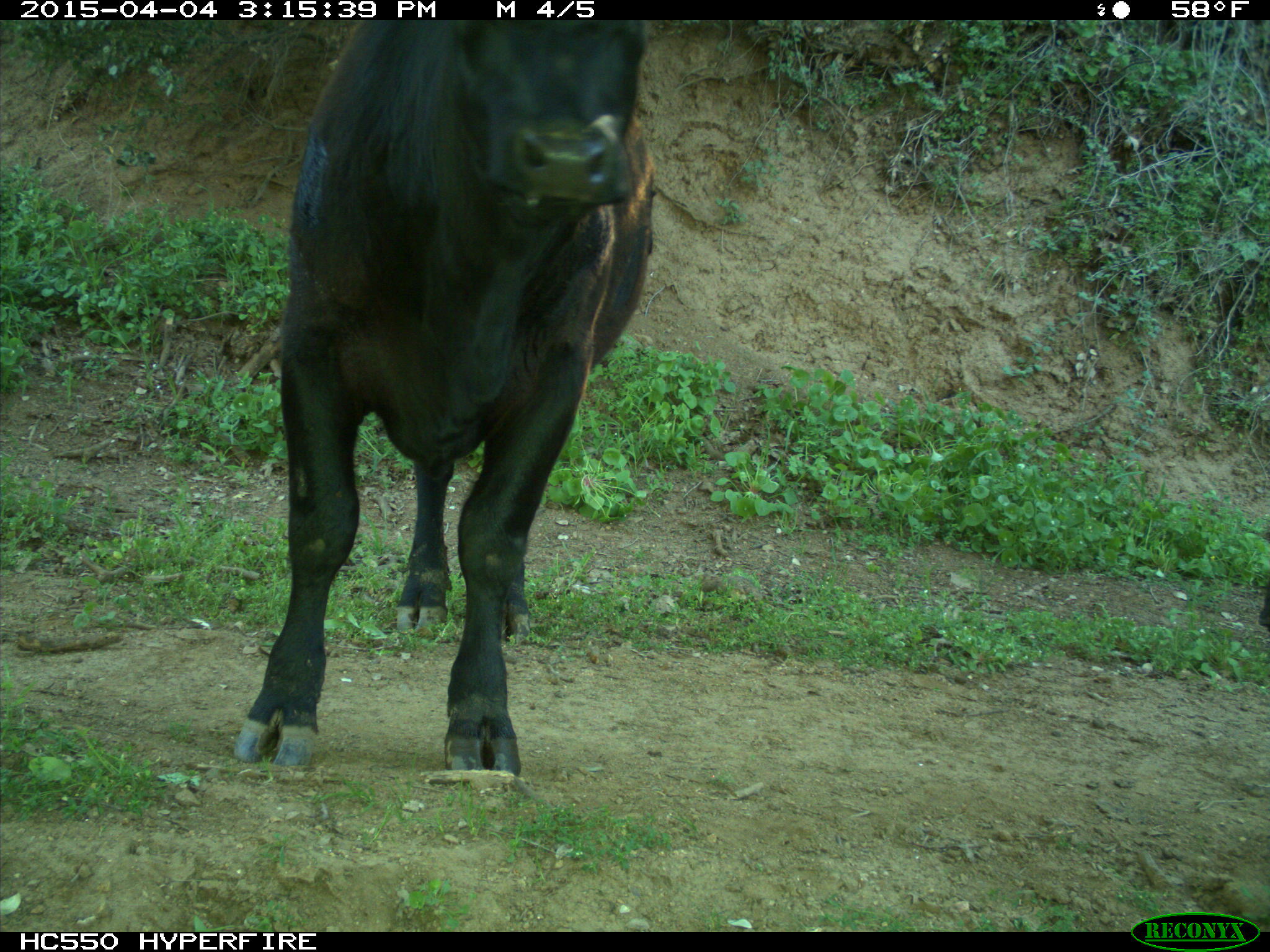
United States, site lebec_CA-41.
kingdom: Animalia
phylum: Chordata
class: Mammalia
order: Artiodactyla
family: Bovidae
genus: Bos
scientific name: Bos taurus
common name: domestic cow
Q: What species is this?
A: Bos taurus (domestic cow).